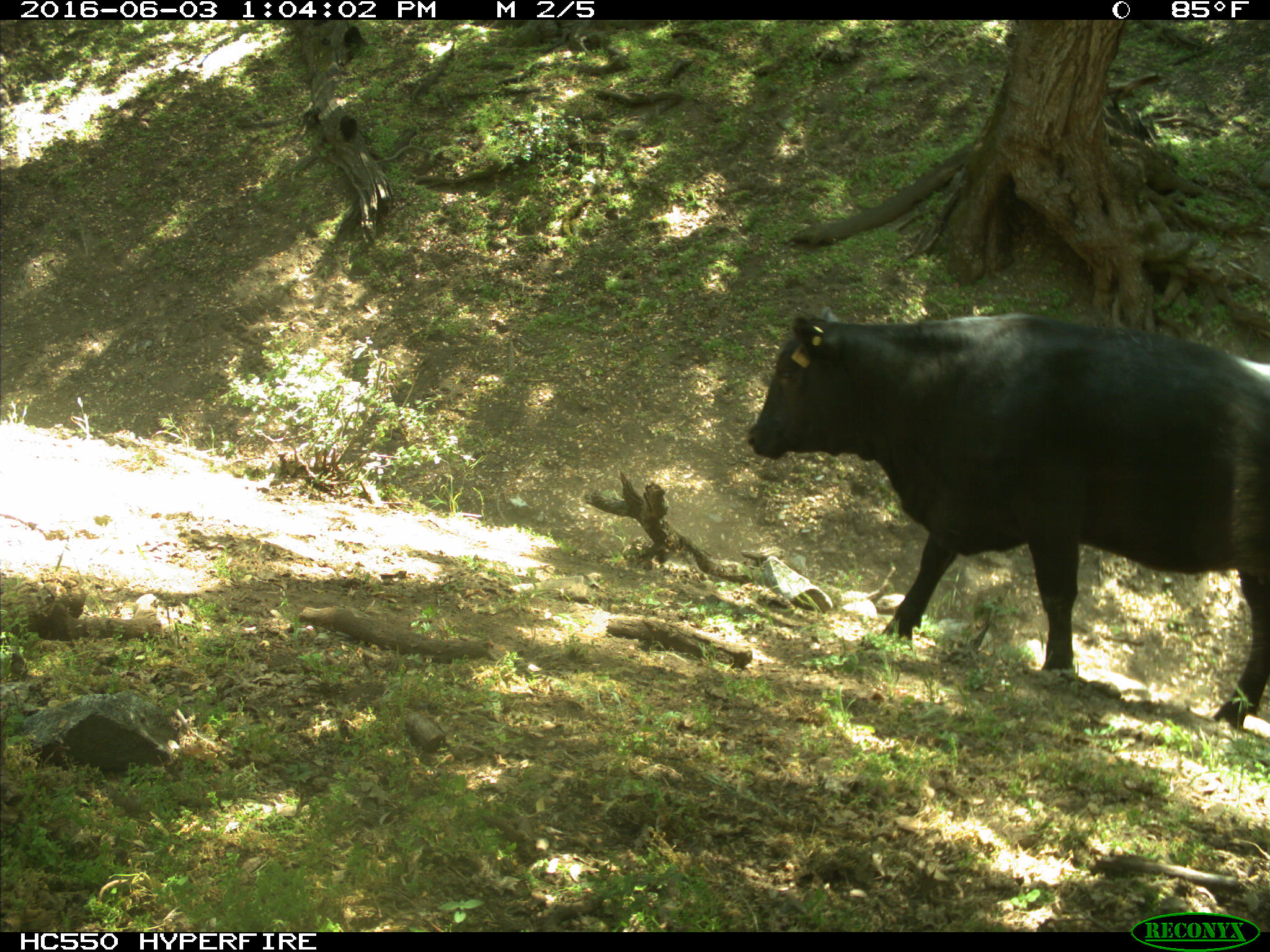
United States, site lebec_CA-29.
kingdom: Animalia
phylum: Chordata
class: Mammalia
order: Artiodactyla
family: Bovidae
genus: Bos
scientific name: Bos taurus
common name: domestic cow